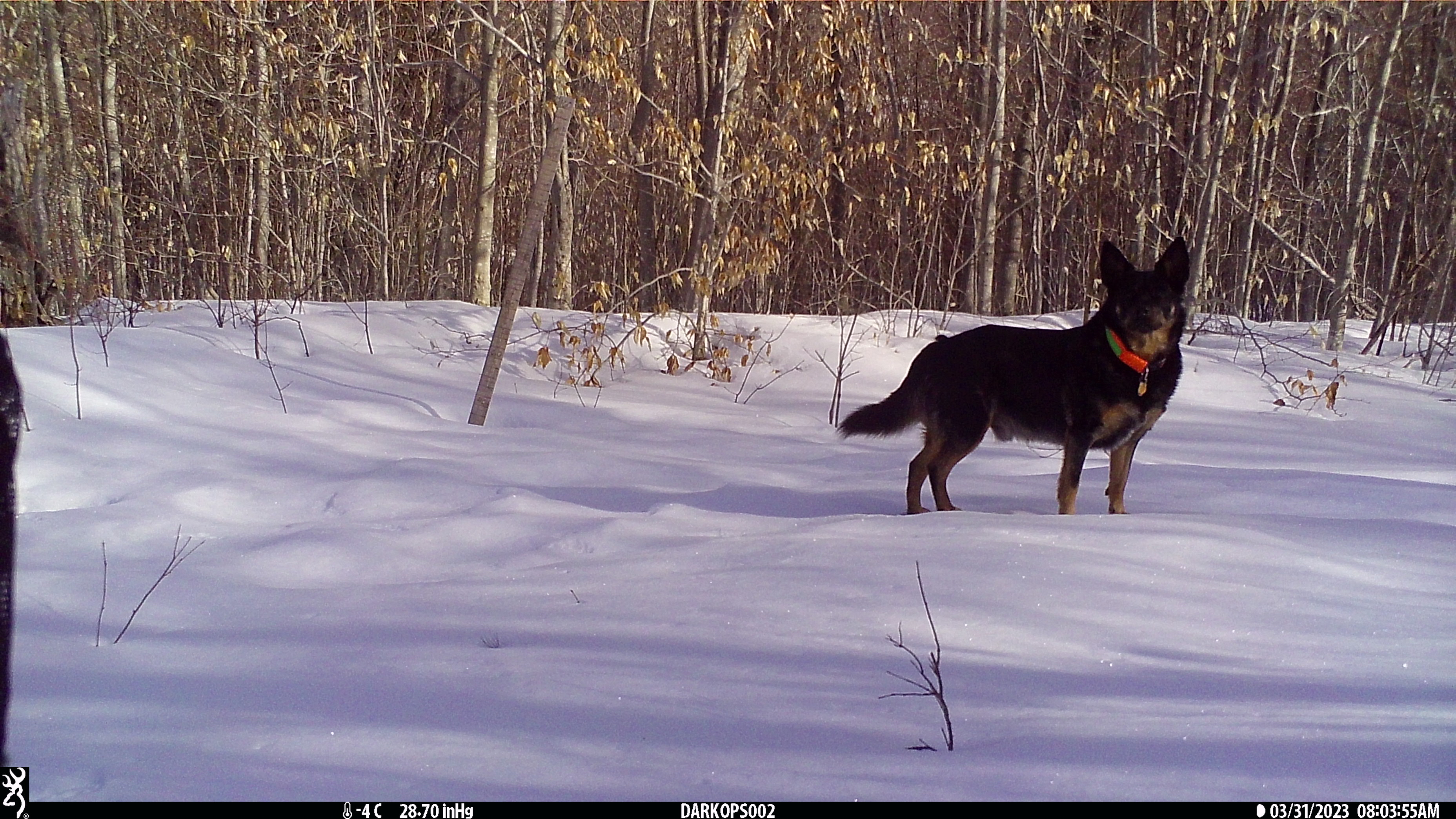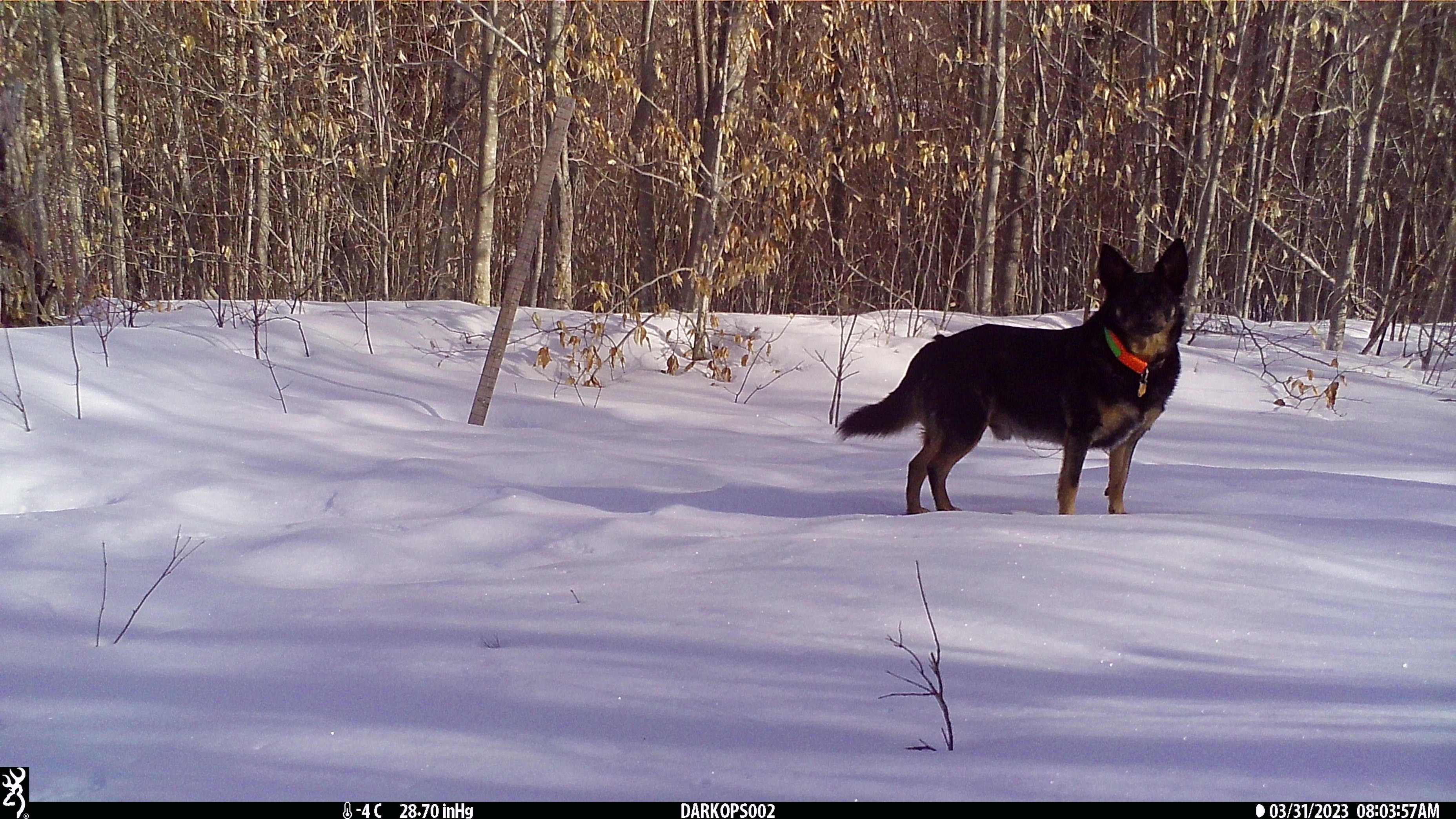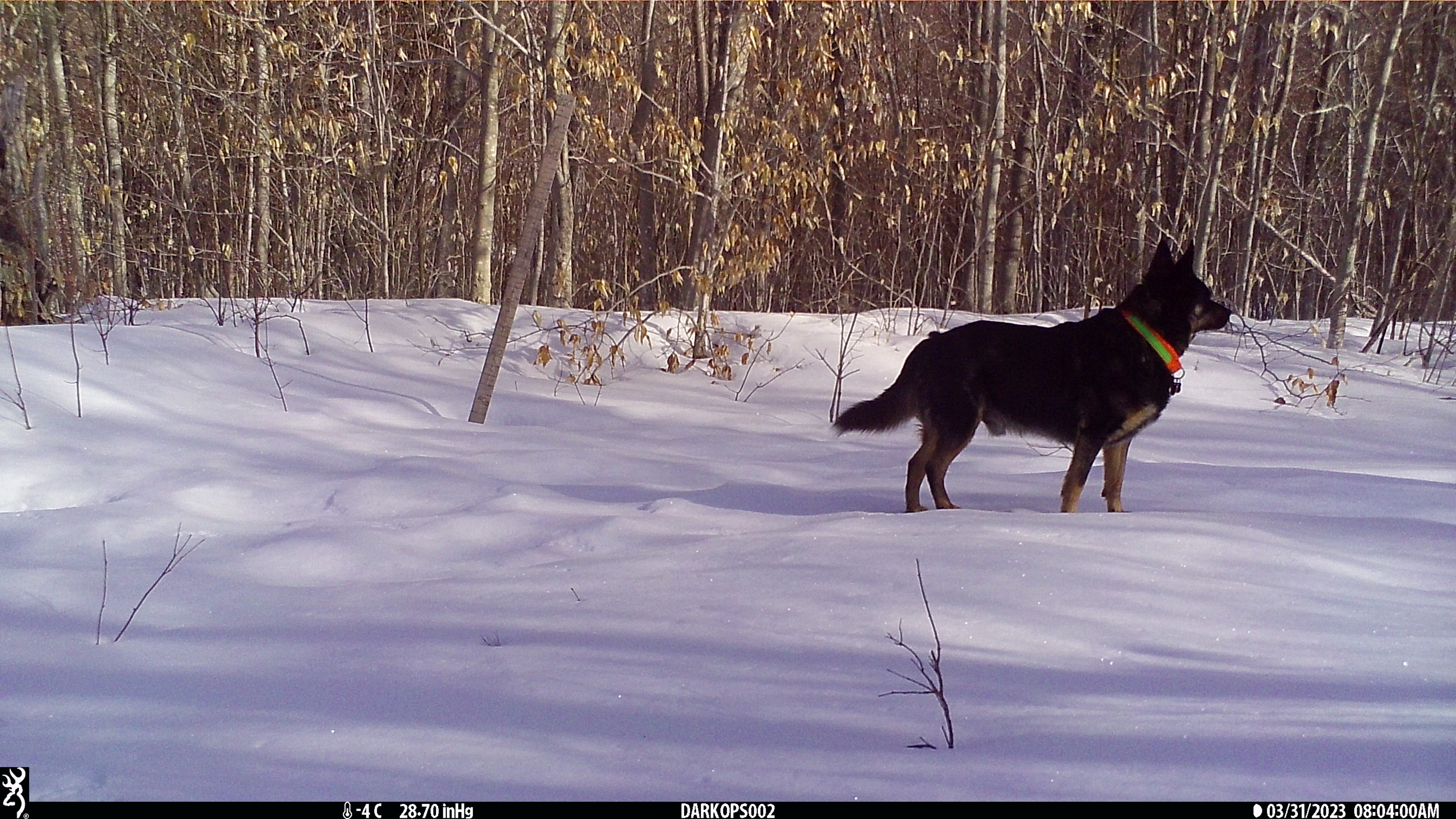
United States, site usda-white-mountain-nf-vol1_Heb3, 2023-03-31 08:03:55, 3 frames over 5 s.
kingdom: Animalia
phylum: Chordata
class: Mammalia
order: Carnivora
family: Canidae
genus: Canis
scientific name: Canis familiaris familiaris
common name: domestic dog